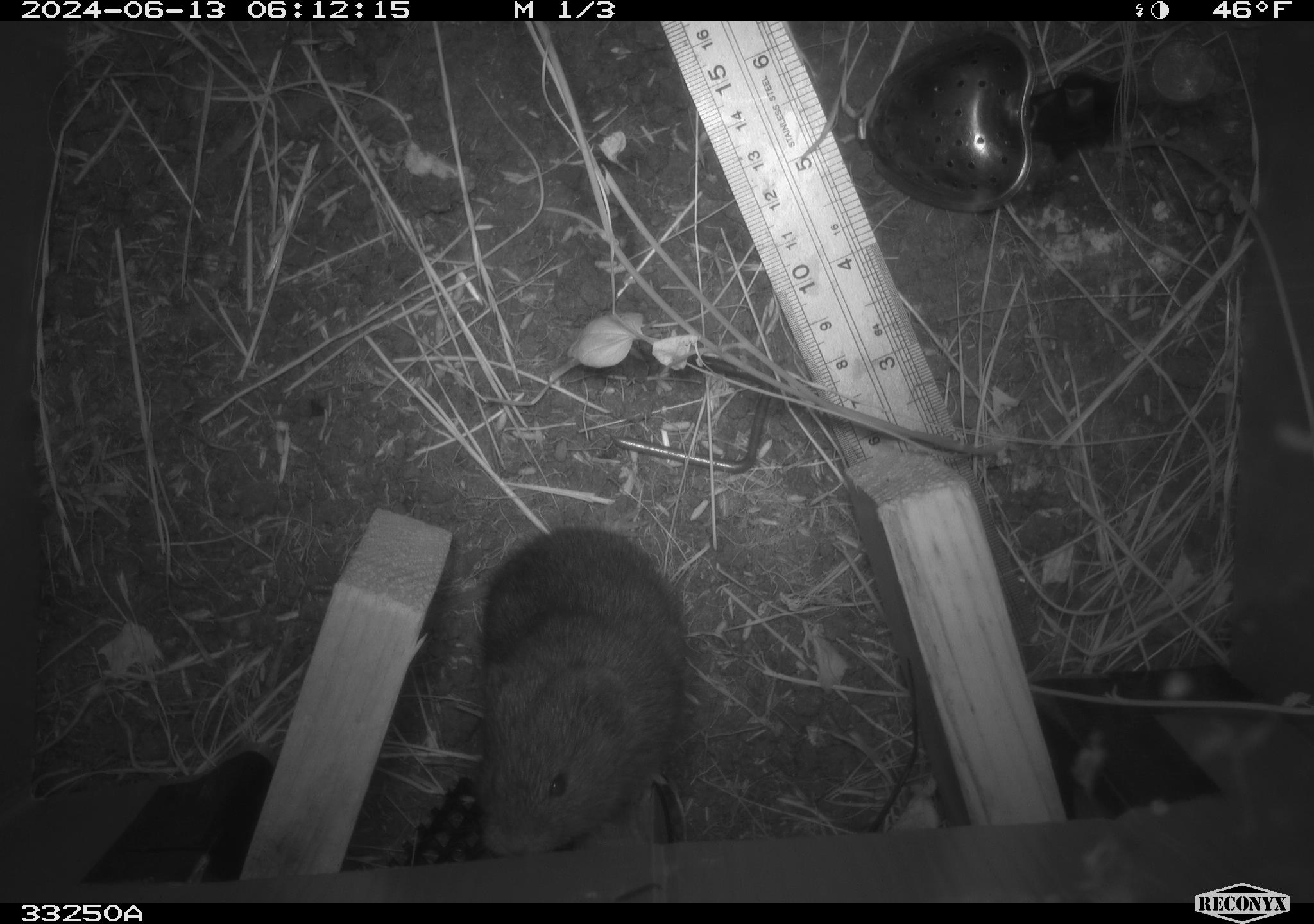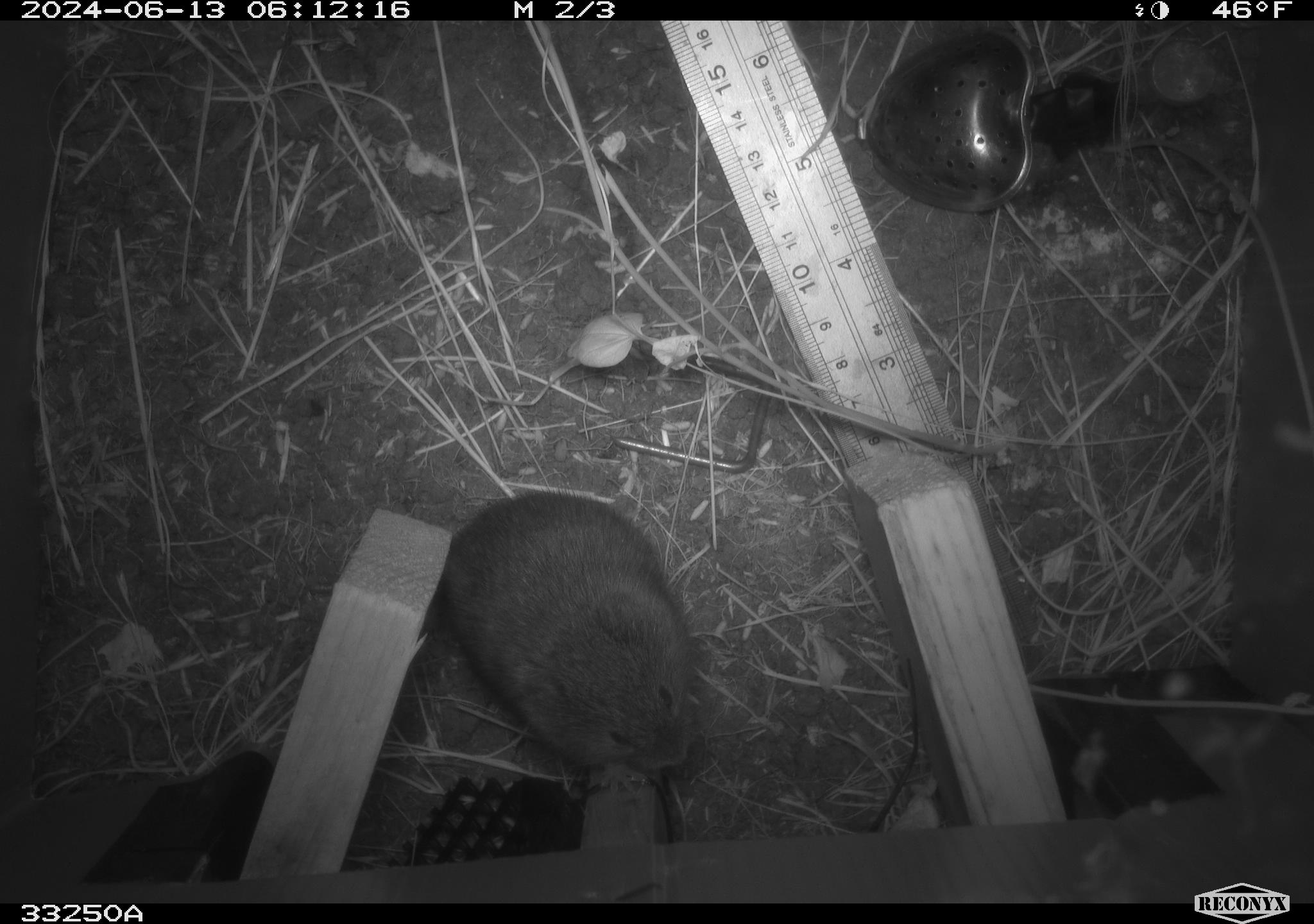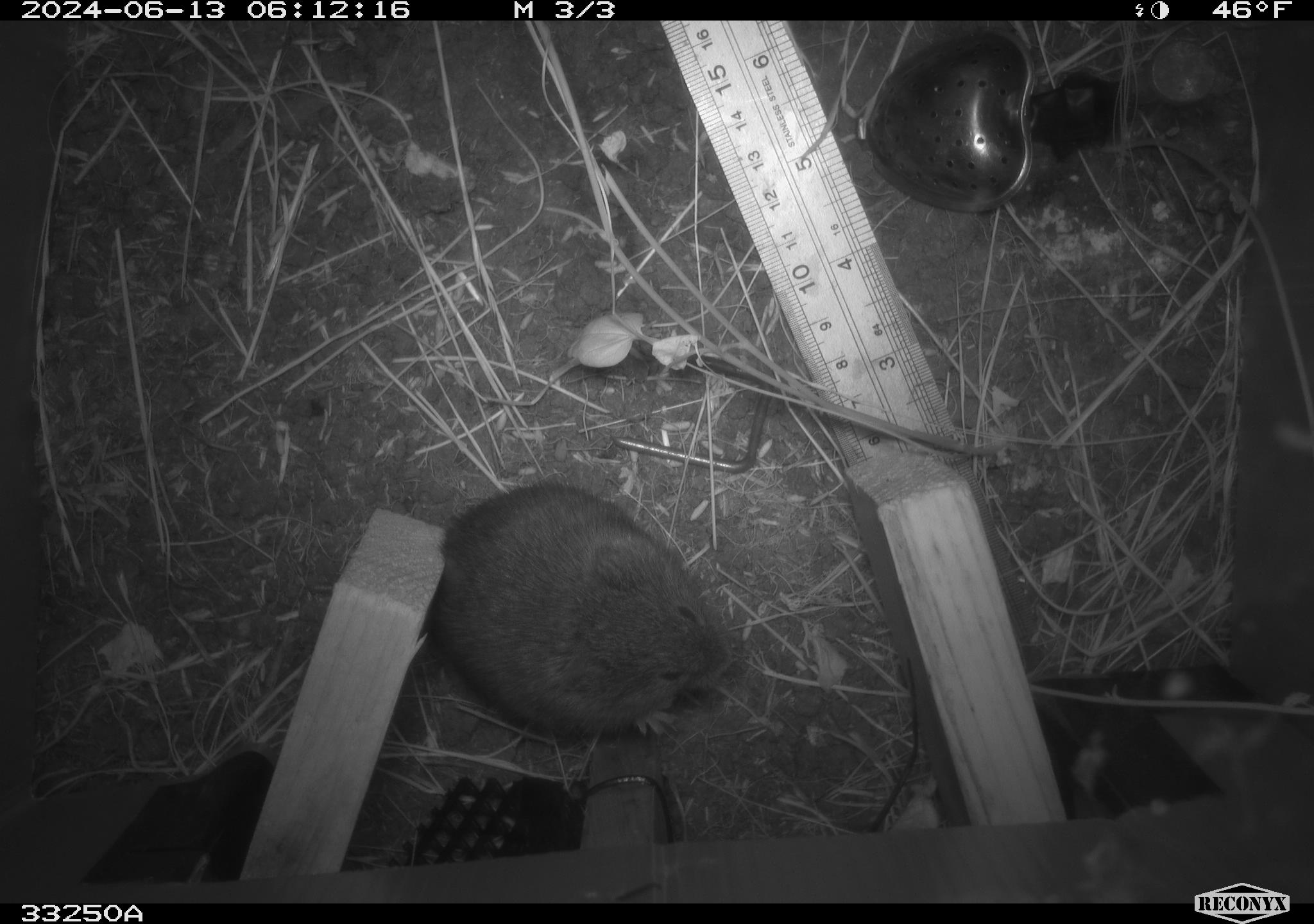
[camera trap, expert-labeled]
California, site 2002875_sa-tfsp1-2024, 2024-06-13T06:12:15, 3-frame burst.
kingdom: Animalia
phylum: Chordata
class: Mammalia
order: Rodentia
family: Cricetidae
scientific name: Arvicolinae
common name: voles, lemmings, and muskrats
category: arvicolinae subfamily